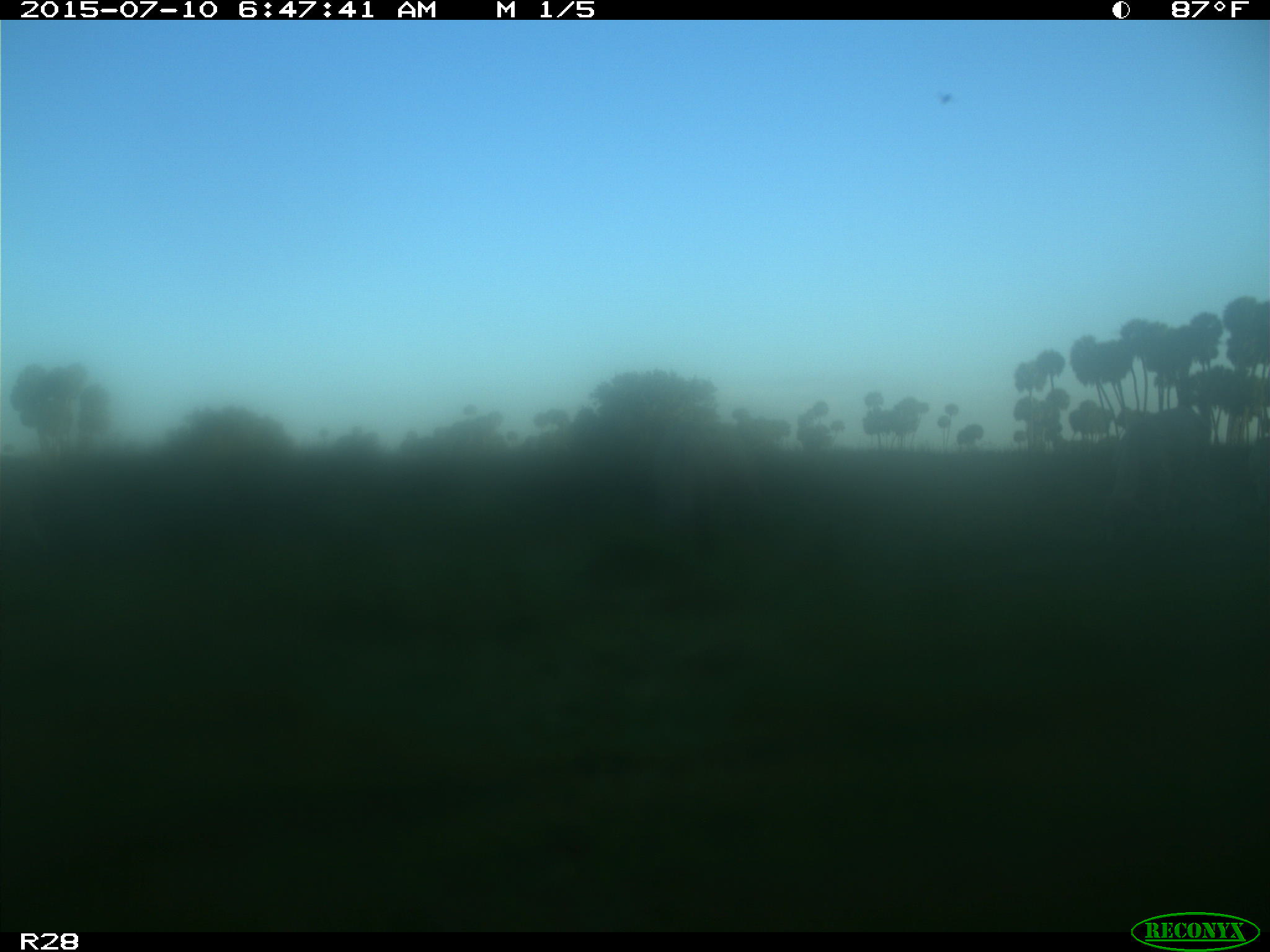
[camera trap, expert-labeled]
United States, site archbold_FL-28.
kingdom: Animalia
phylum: Chordata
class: Mammalia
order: Artiodactyla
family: Bovidae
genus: Bos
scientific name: Bos taurus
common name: domestic cow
Bos taurus (domestic cow).